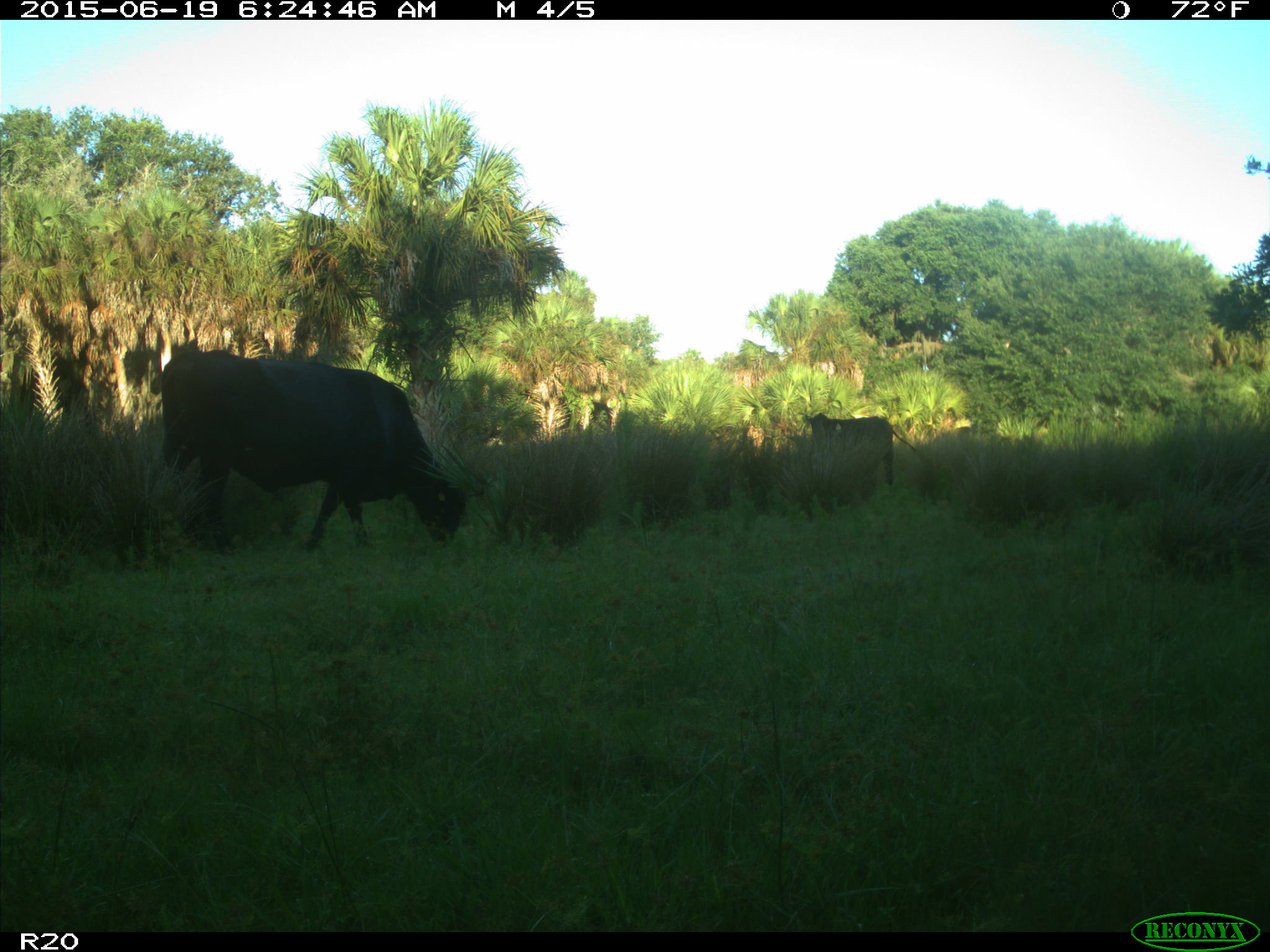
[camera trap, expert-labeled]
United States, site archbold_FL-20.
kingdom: Animalia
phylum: Chordata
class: Mammalia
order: Artiodactyla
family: Bovidae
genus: Bos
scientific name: Bos taurus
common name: domestic cow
Bos taurus (domestic cow).